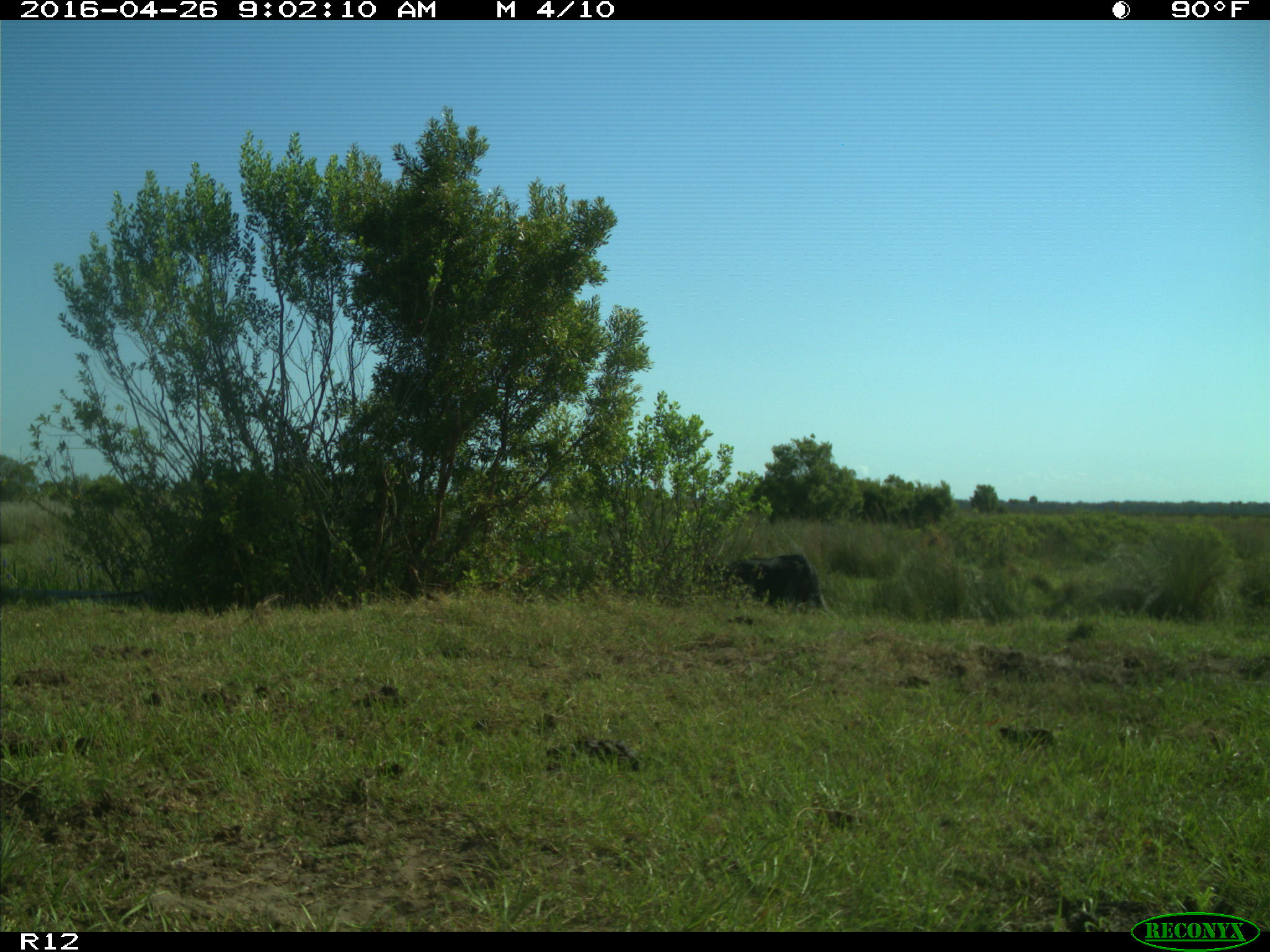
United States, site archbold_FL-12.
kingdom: Animalia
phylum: Chordata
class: Mammalia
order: Artiodactyla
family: Bovidae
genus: Bos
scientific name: Bos taurus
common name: domestic cow